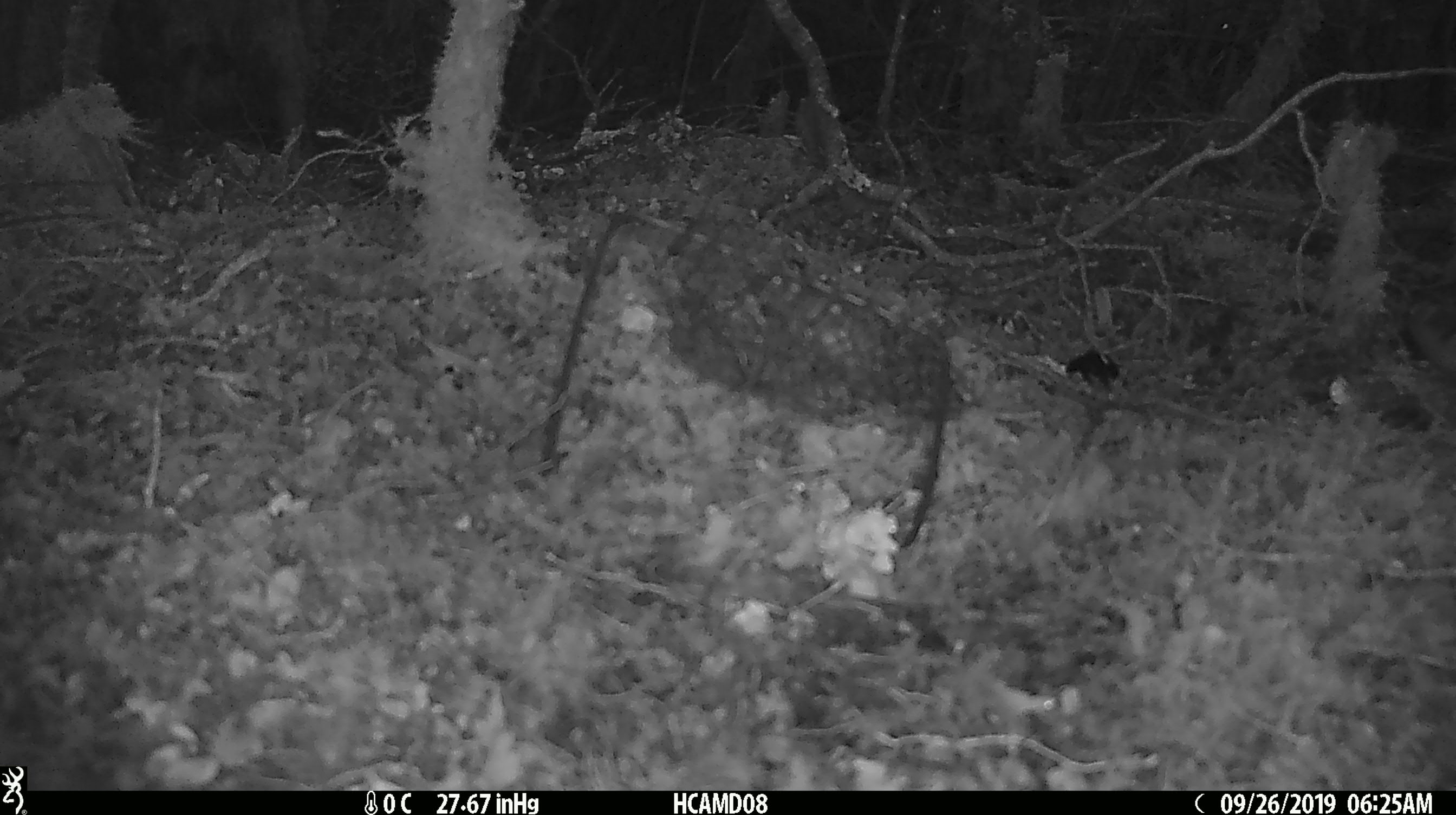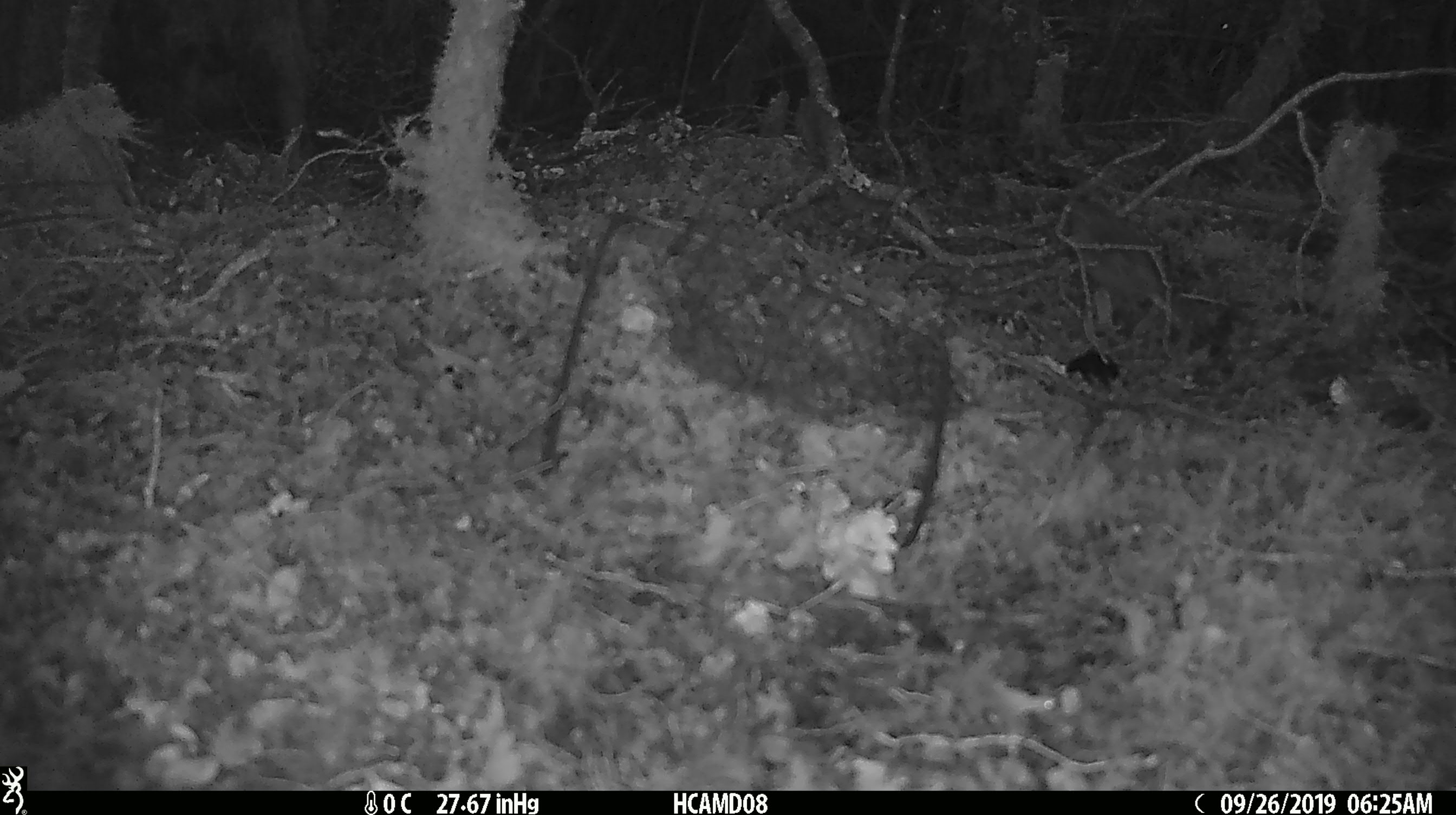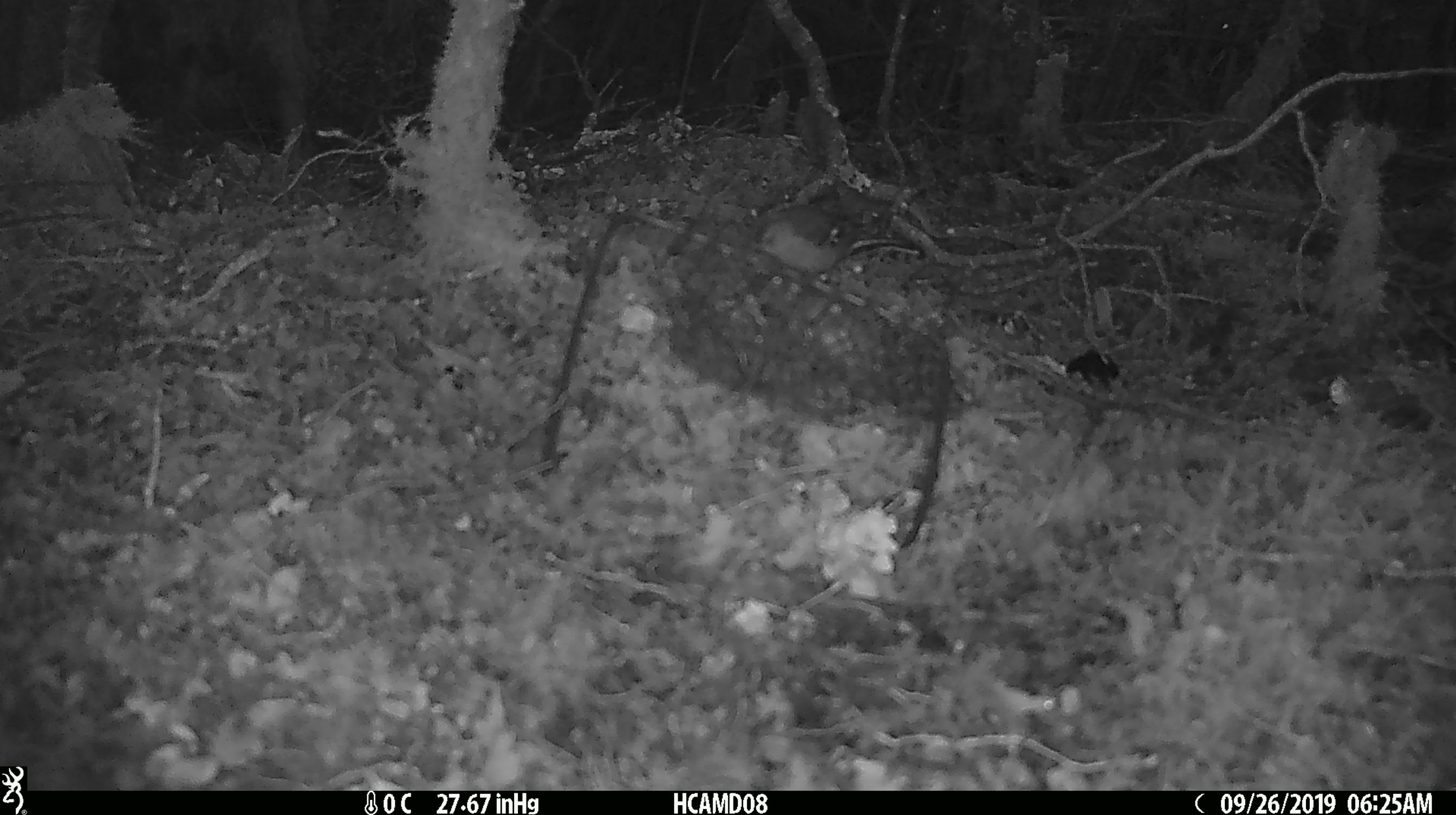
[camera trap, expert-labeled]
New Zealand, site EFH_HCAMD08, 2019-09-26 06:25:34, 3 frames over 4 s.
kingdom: Animalia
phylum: Chordata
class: Mammalia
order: Rodentia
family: Muridae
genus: Mus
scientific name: Mus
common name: mouse